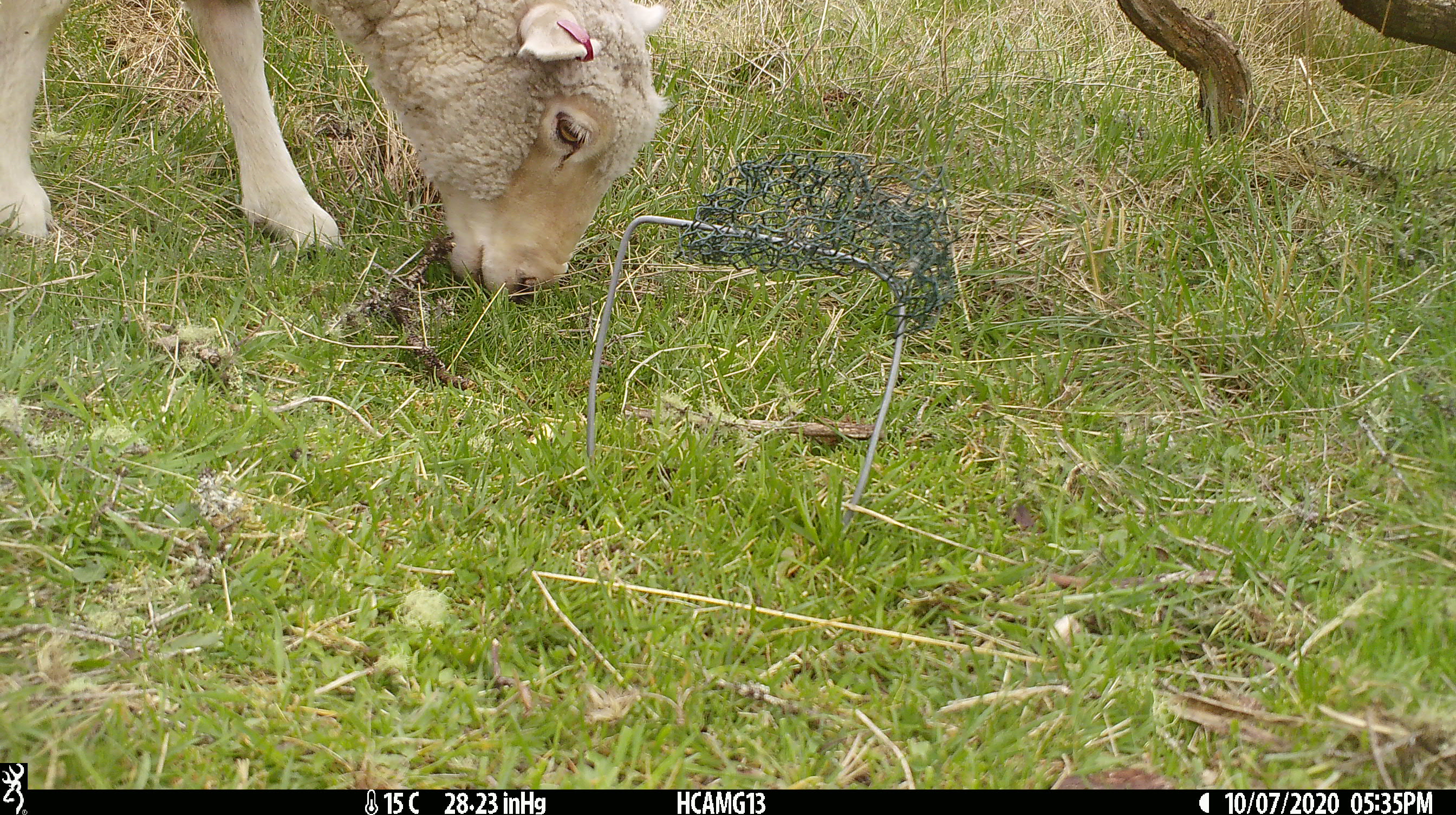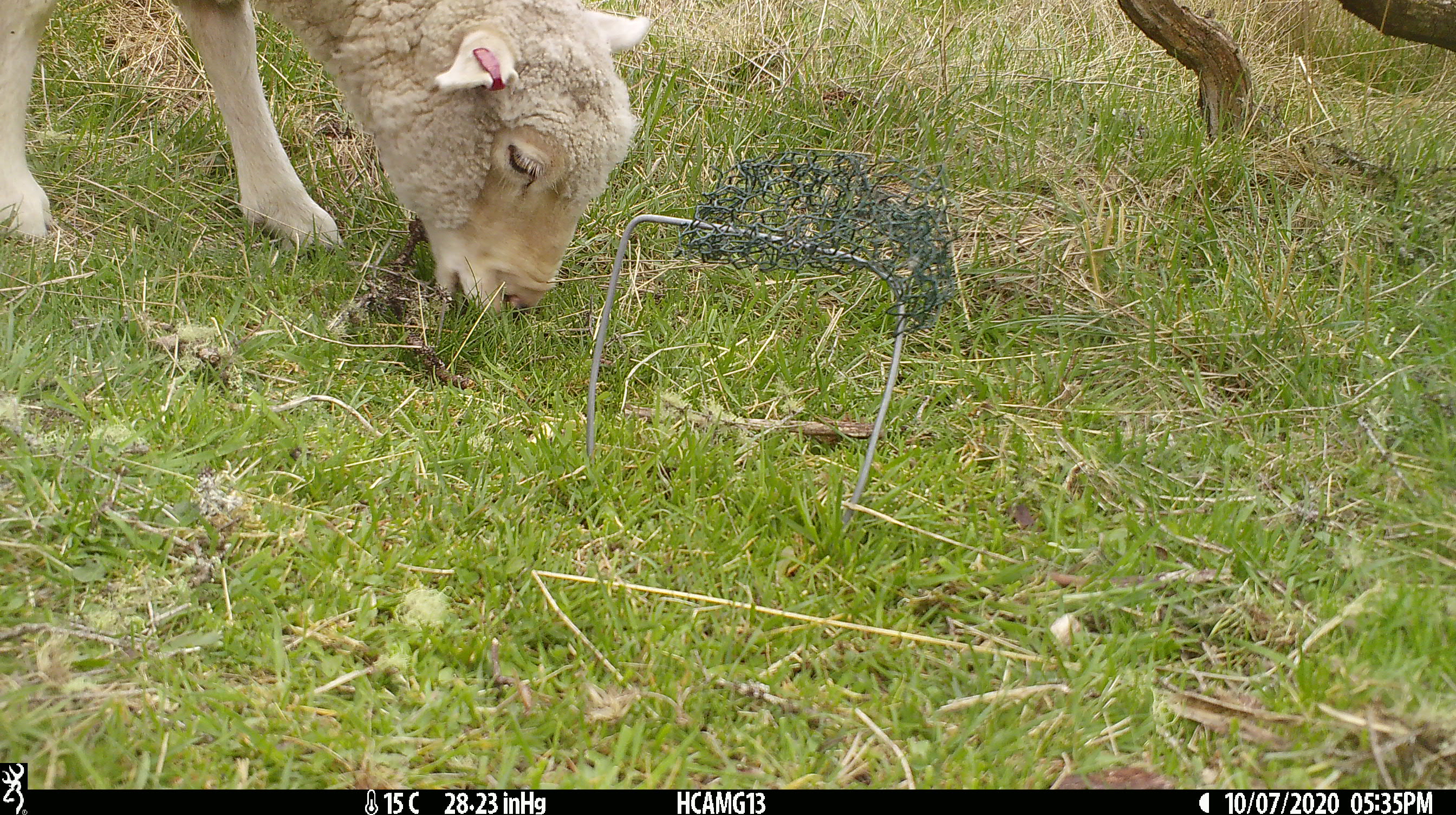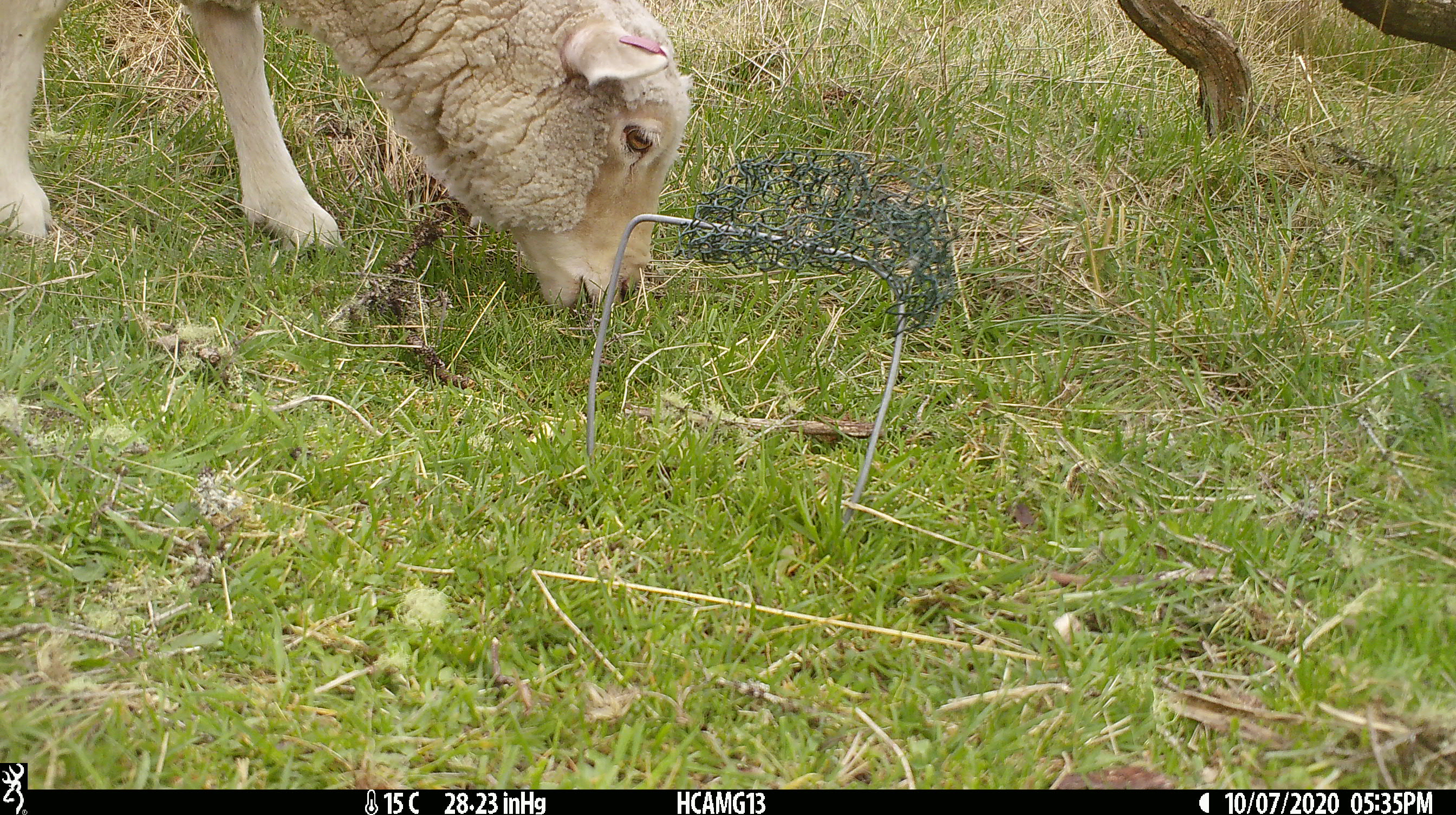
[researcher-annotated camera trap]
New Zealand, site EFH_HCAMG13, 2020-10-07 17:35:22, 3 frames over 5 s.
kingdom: Animalia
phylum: Chordata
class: Mammalia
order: Artiodactyla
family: Bovidae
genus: Ovis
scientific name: Ovis aries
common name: domestic sheep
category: sheep